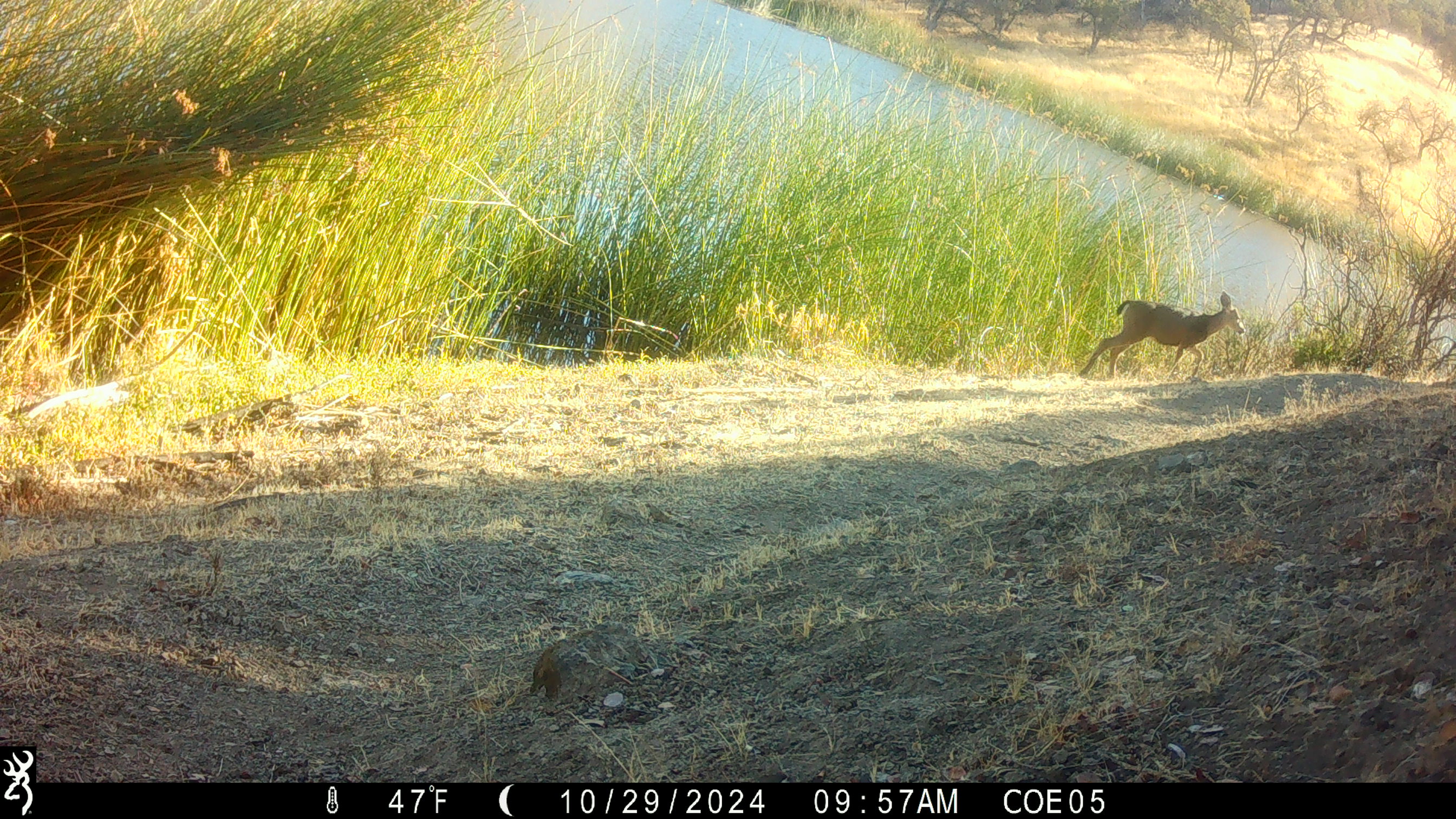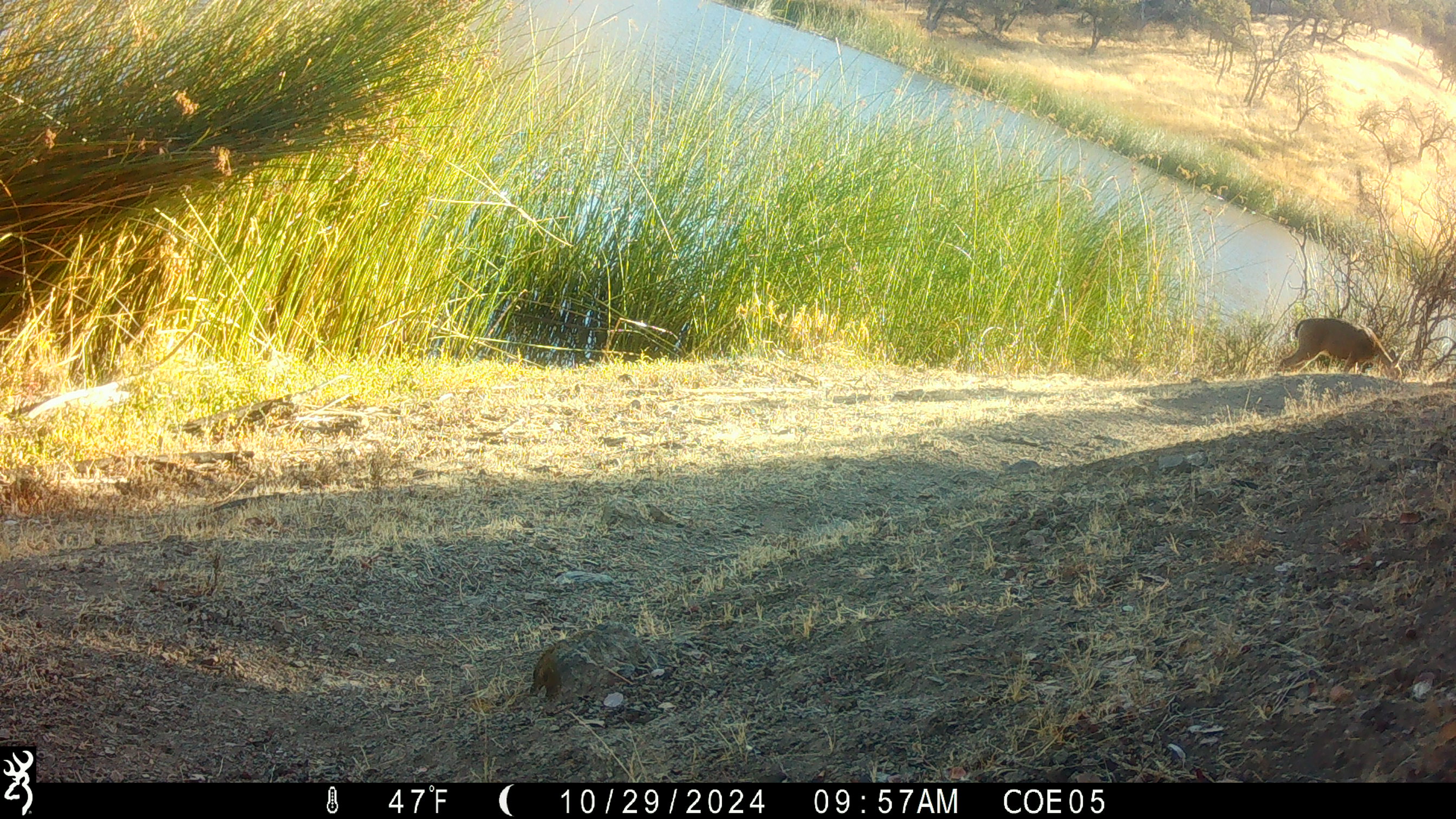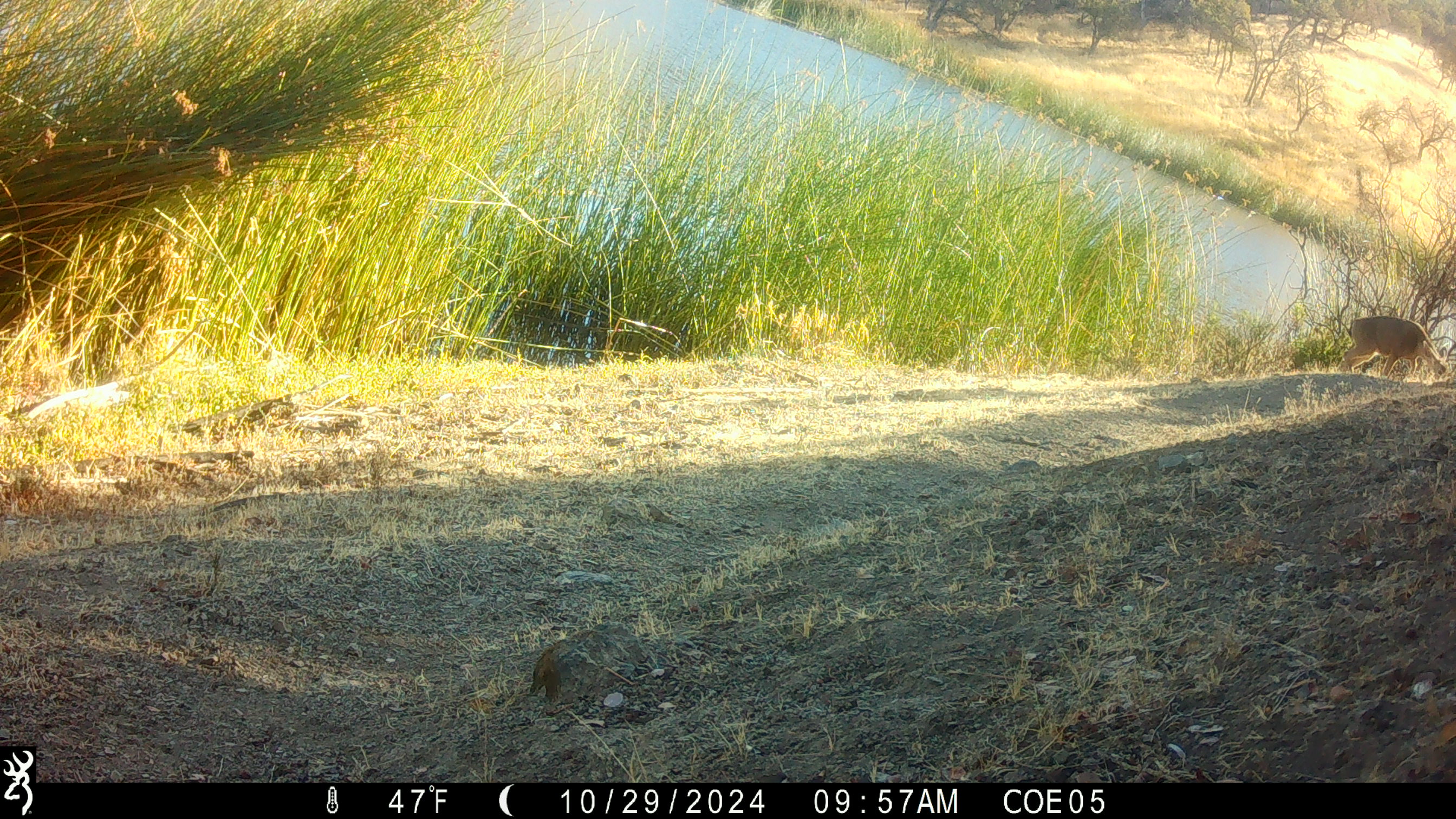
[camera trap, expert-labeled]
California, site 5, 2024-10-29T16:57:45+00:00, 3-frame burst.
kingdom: Animalia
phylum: Chordata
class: Mammalia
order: Artiodactyla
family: Cervidae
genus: Odocoileus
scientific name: Odocoileus hemionus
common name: mule deer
Mule deer (Odocoileus hemionus).